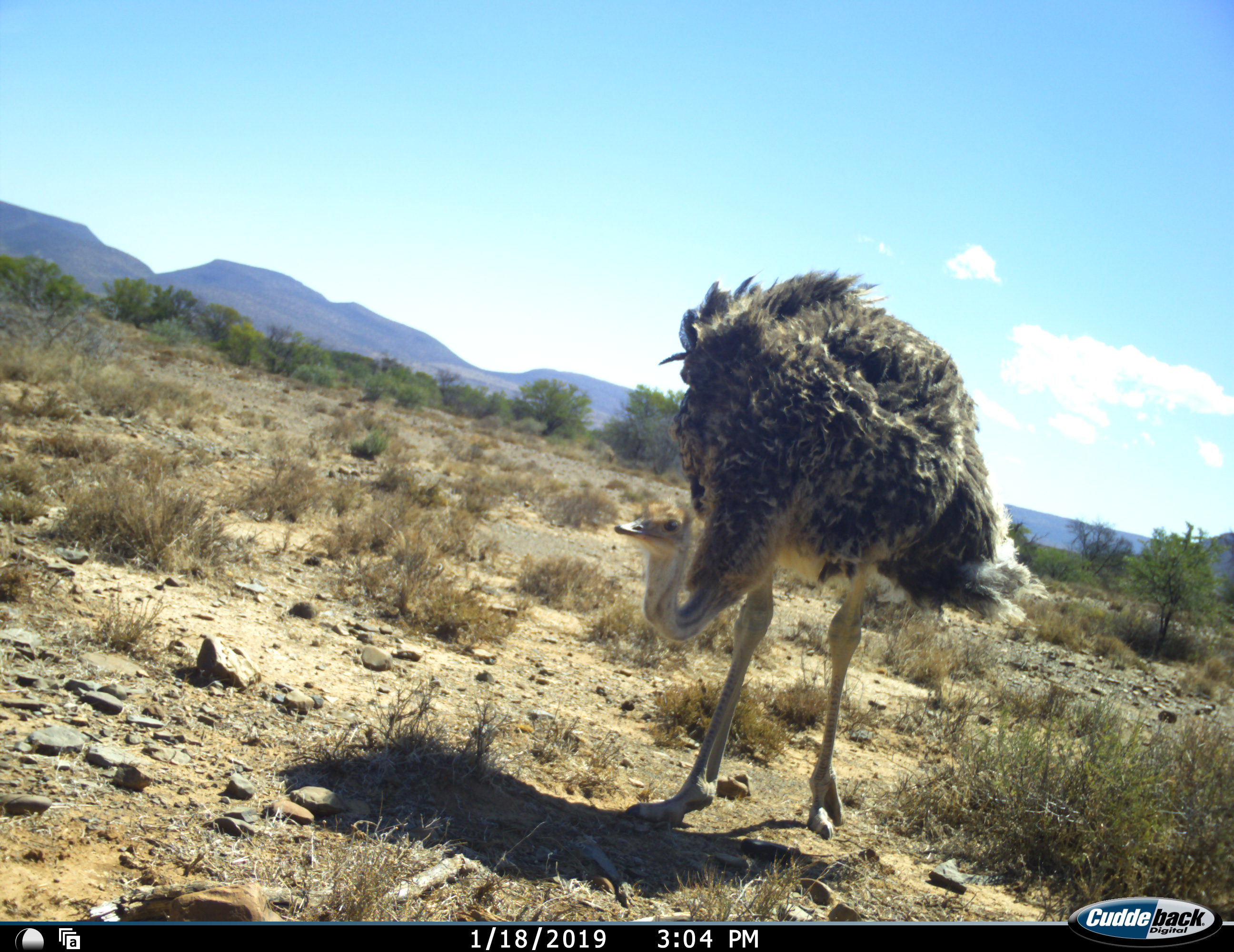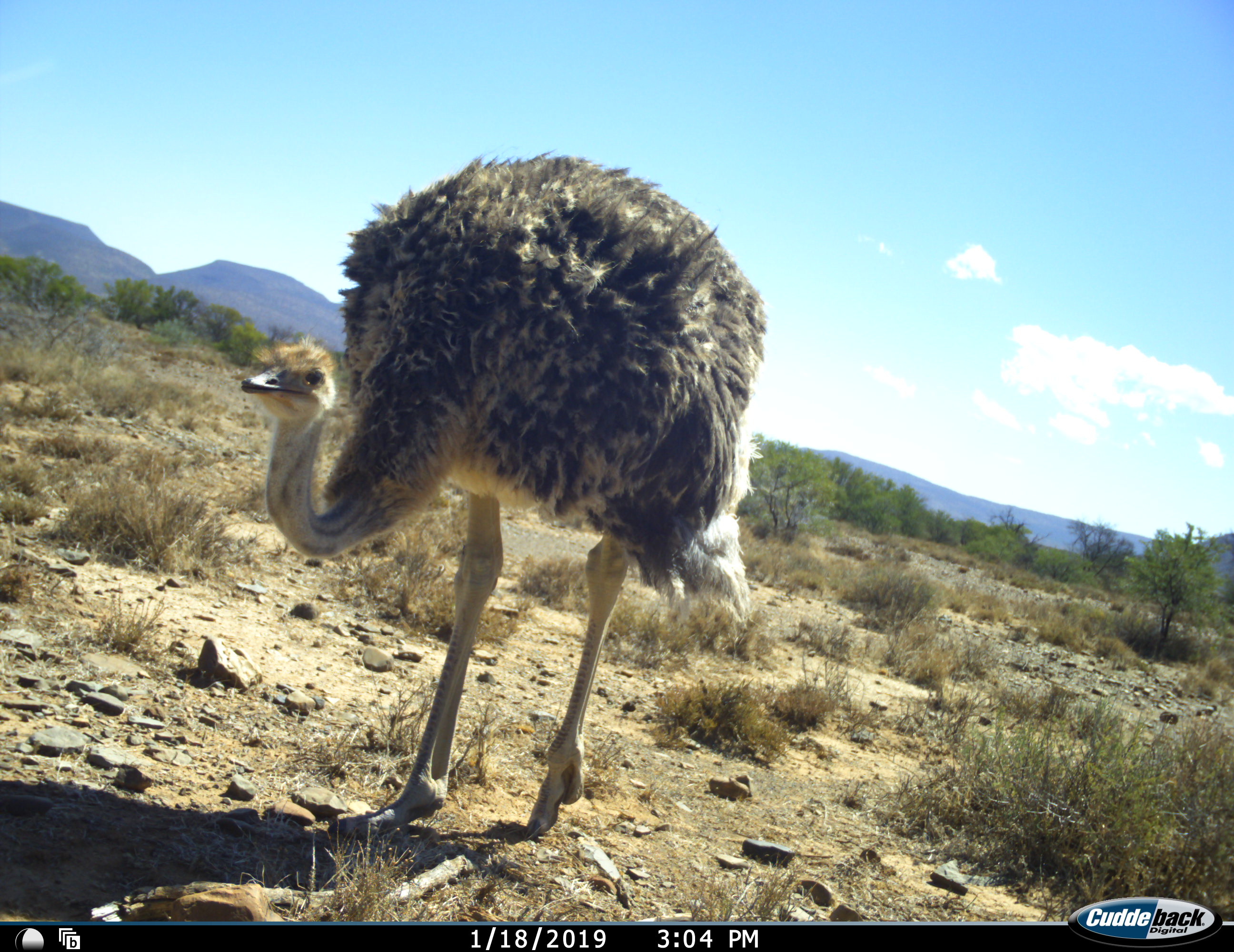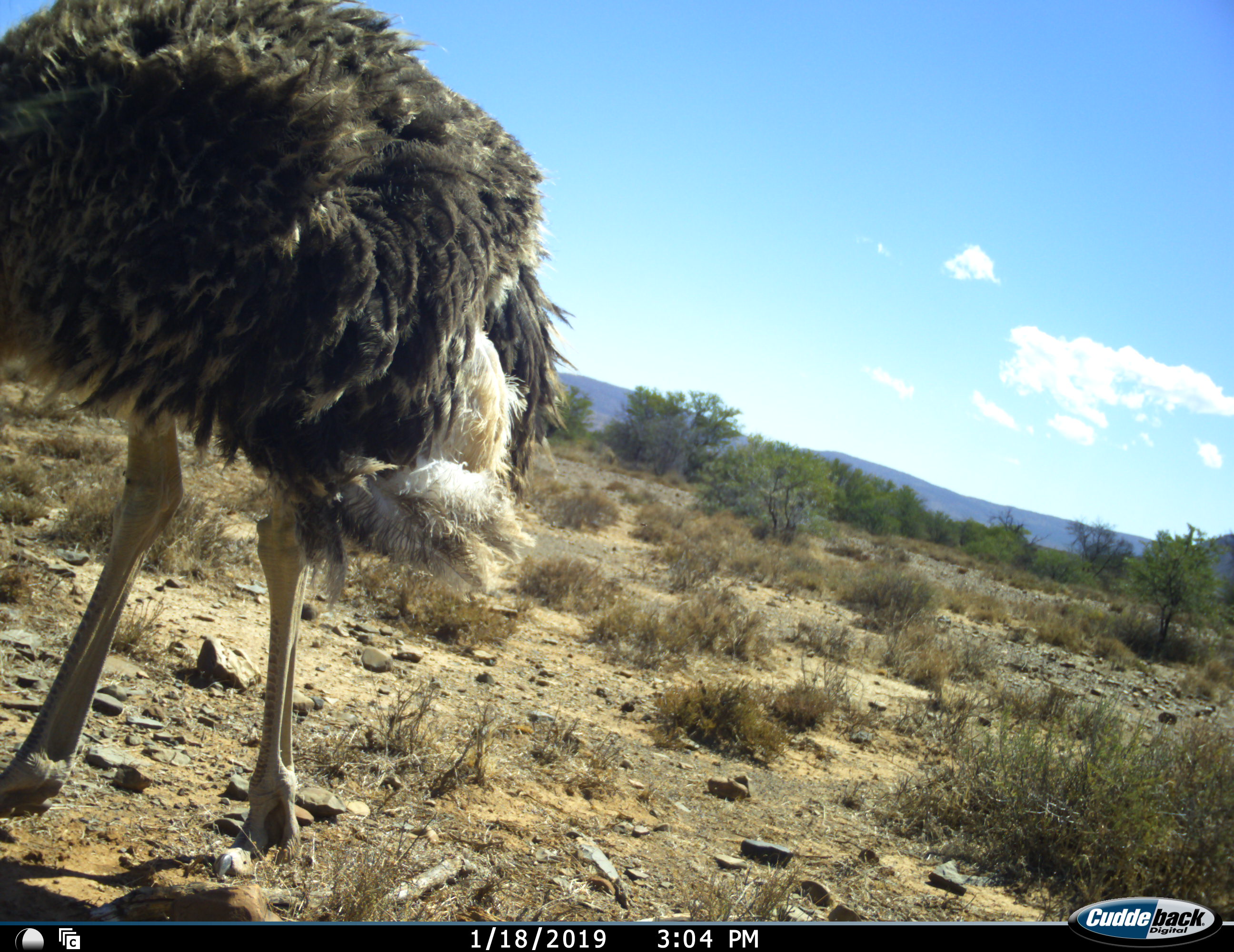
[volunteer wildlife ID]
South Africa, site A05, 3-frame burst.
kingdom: Animalia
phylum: Chordata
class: Aves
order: Struthioniformes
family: Struthionidae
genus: Struthio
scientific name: Struthio camelus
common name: ostrich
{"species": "ostrich (Struthio camelus)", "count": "1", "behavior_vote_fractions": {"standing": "40%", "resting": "0%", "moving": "60%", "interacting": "0%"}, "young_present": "10%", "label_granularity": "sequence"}